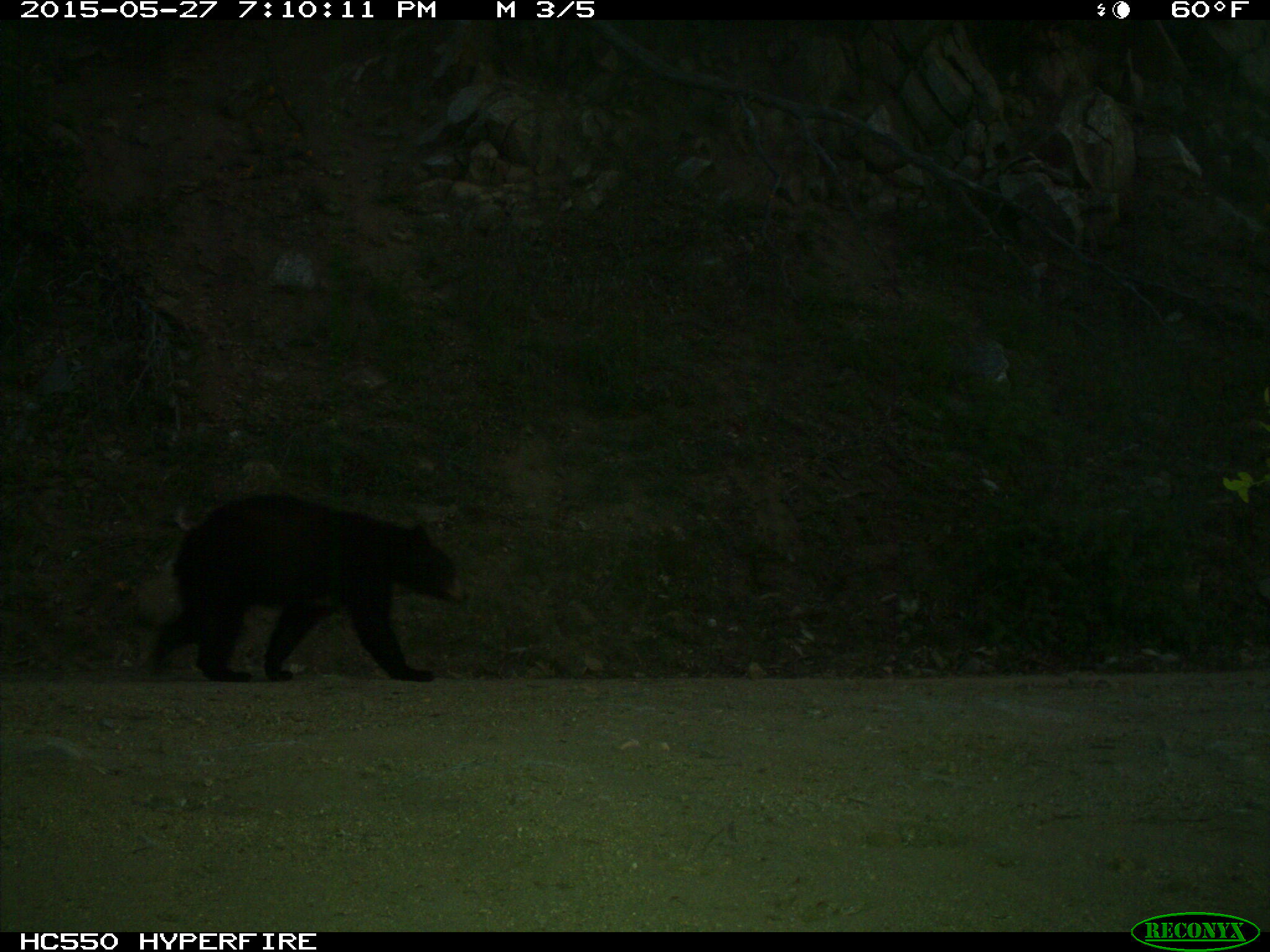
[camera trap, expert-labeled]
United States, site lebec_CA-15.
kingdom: Animalia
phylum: Chordata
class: Mammalia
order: Carnivora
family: Ursidae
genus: Ursus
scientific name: Ursus americanus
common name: american black bear